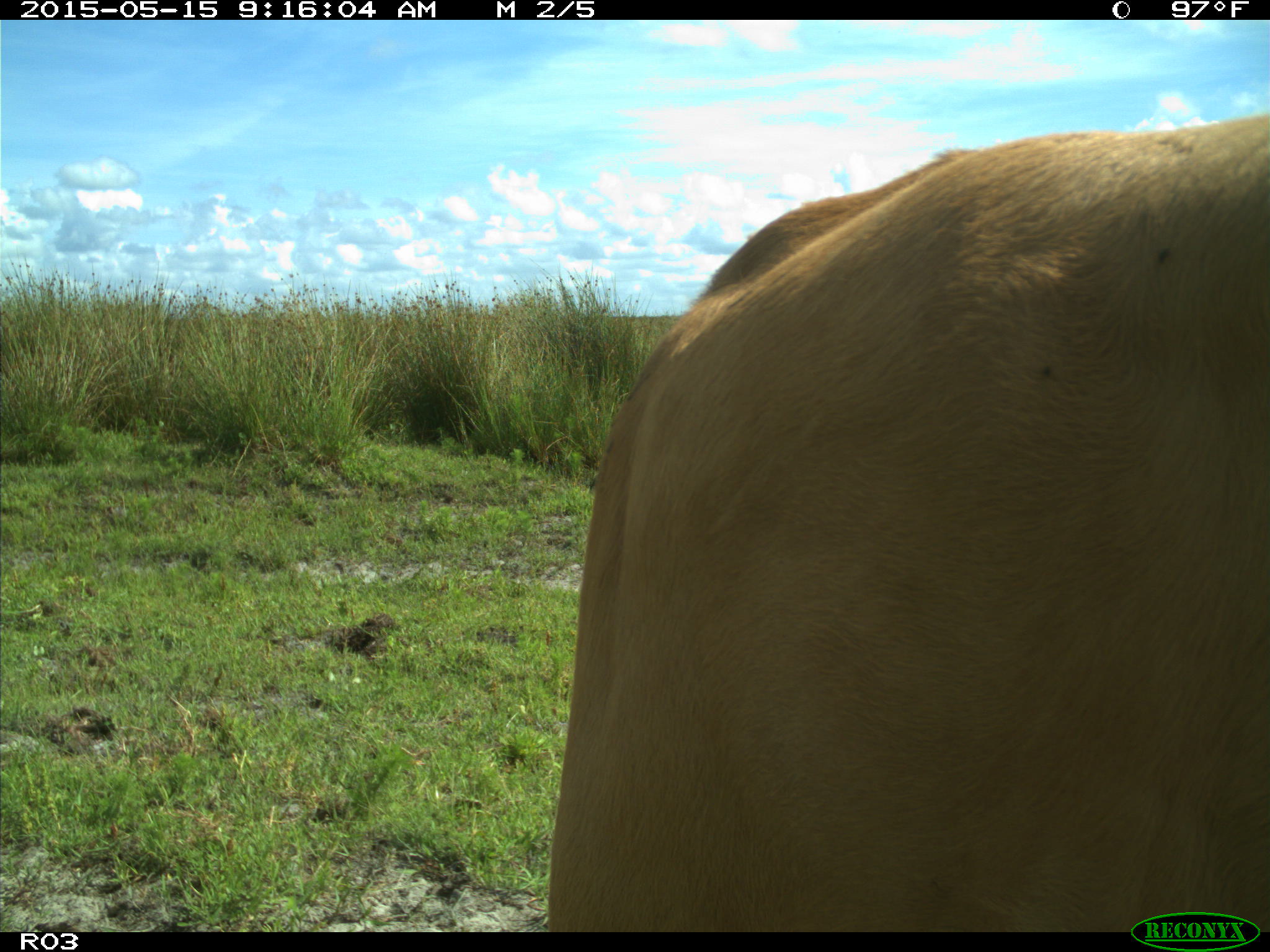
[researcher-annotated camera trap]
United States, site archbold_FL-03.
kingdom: Animalia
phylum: Chordata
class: Mammalia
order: Artiodactyla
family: Bovidae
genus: Bos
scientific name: Bos taurus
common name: domestic cow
Bos taurus (domestic cow).